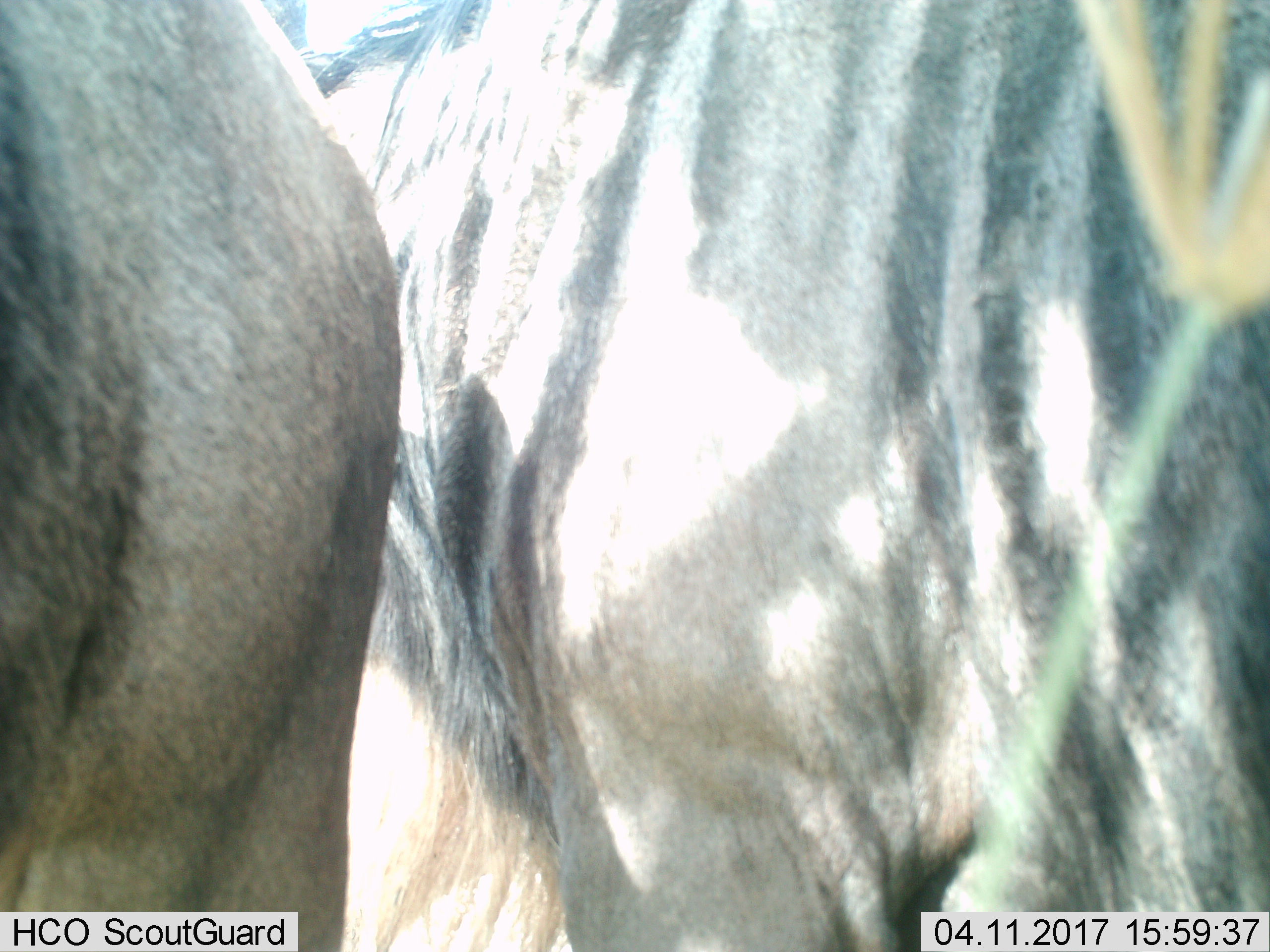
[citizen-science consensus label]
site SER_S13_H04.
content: unidentified animal